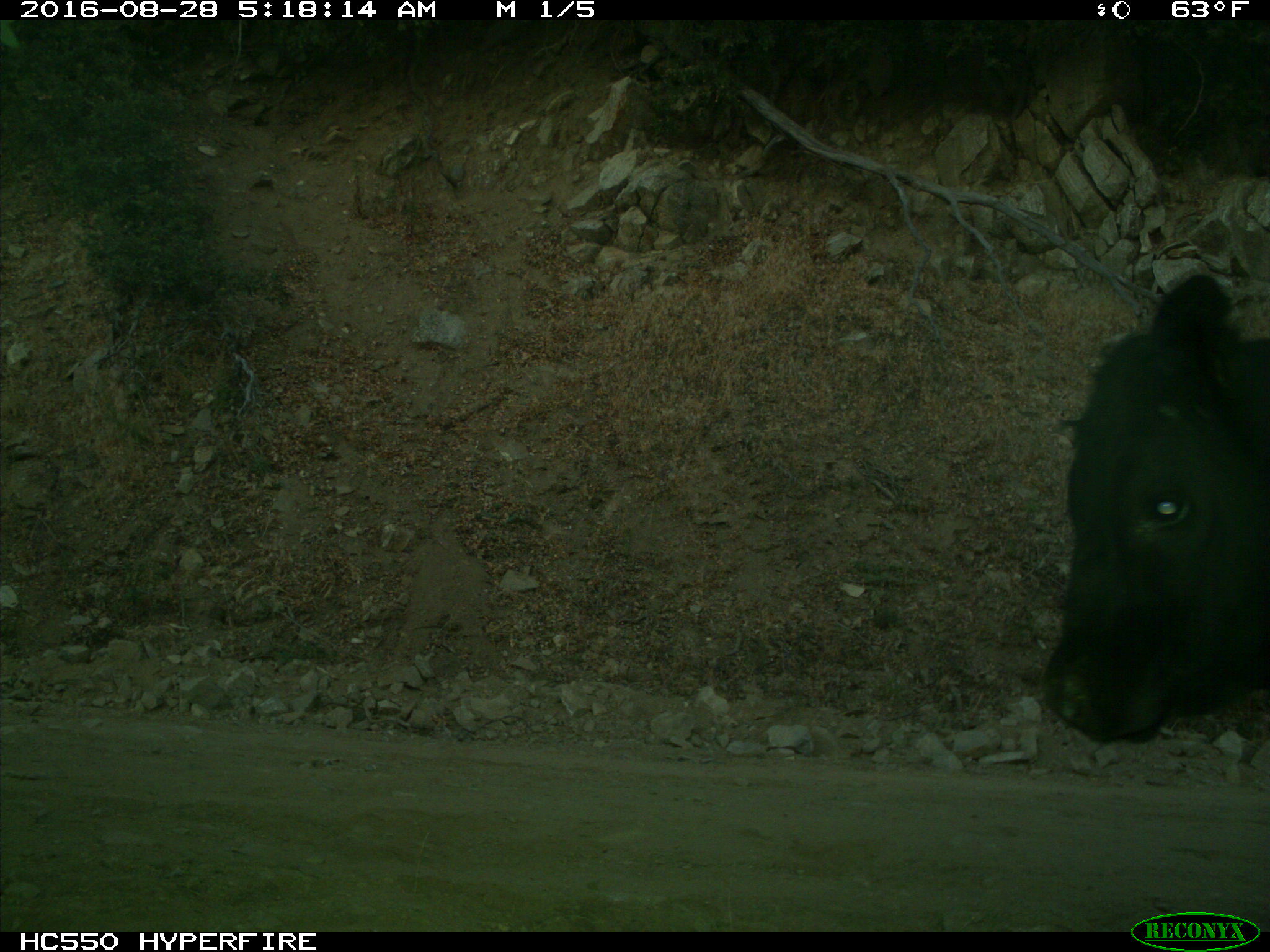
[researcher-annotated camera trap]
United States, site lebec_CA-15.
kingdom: Animalia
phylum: Chordata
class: Mammalia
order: Artiodactyla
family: Bovidae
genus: Bos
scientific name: Bos taurus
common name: domestic cow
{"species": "Bos taurus (domestic cow)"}